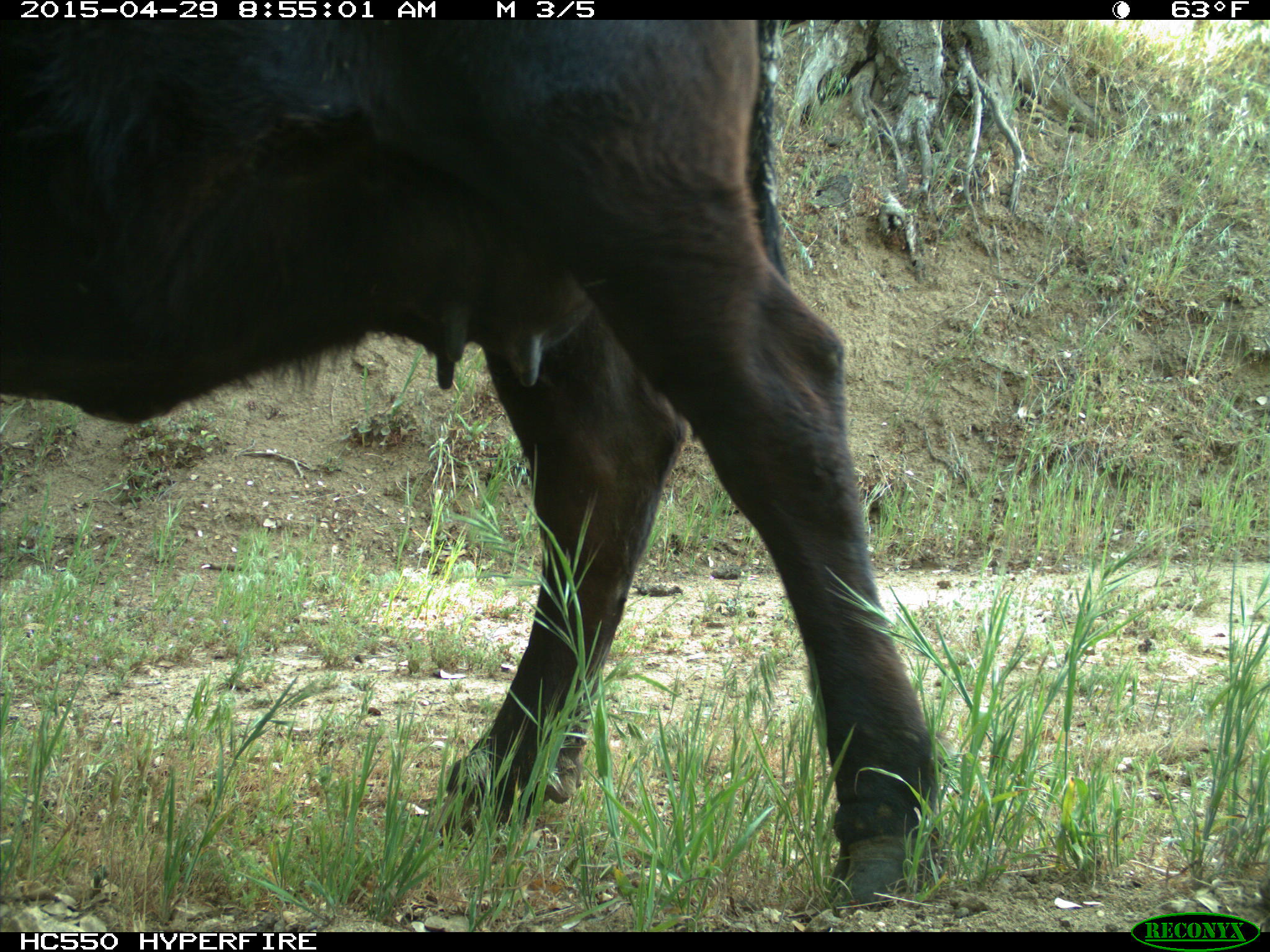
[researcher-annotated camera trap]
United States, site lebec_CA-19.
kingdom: Animalia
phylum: Chordata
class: Mammalia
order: Artiodactyla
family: Bovidae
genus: Bos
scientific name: Bos taurus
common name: domestic cow